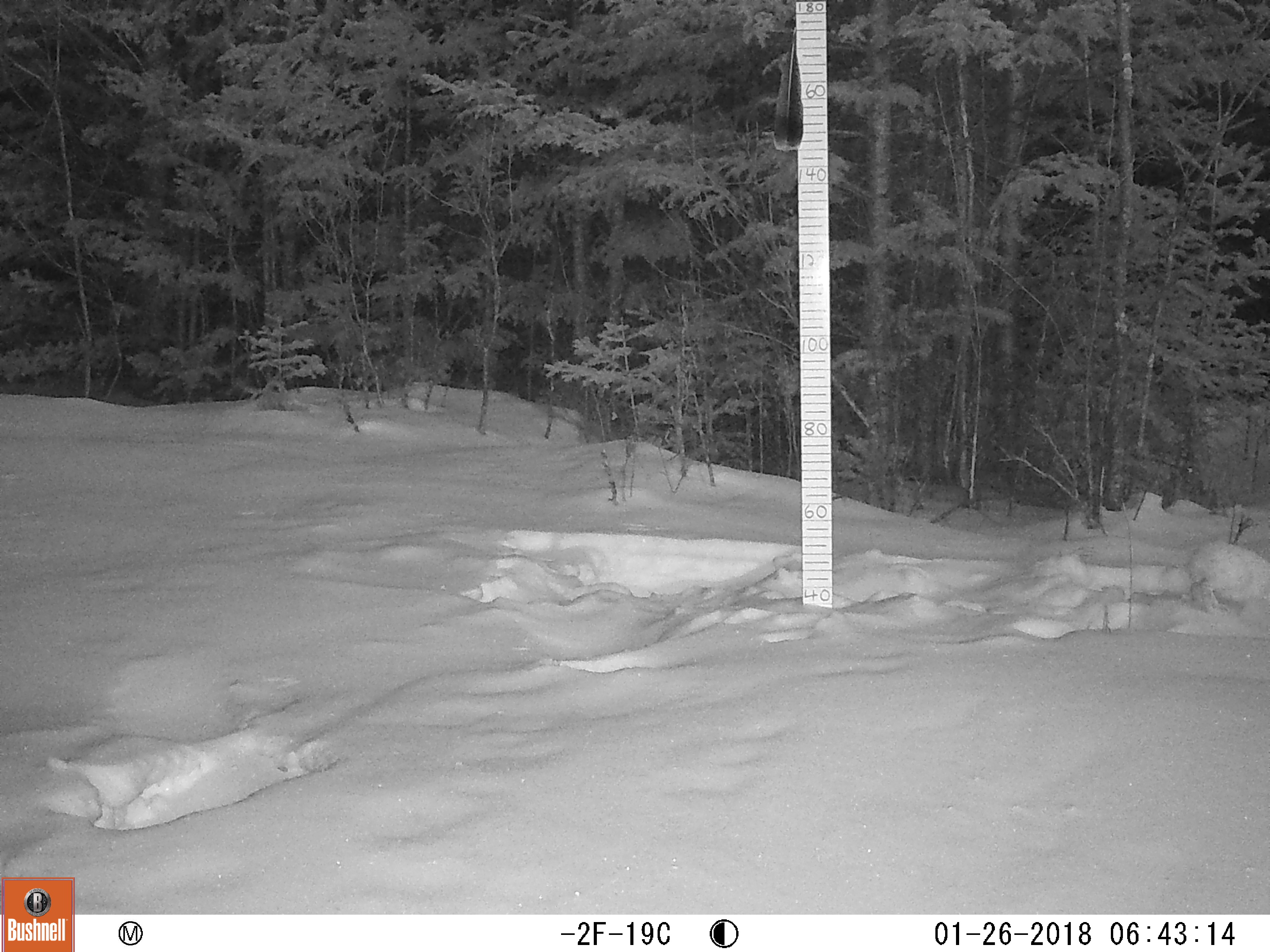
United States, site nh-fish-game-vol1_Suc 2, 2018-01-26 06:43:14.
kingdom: Animalia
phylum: Chordata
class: Mammalia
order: Lagomorpha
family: Leporidae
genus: Lepus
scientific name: Lepus americanus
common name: snowshoe hare